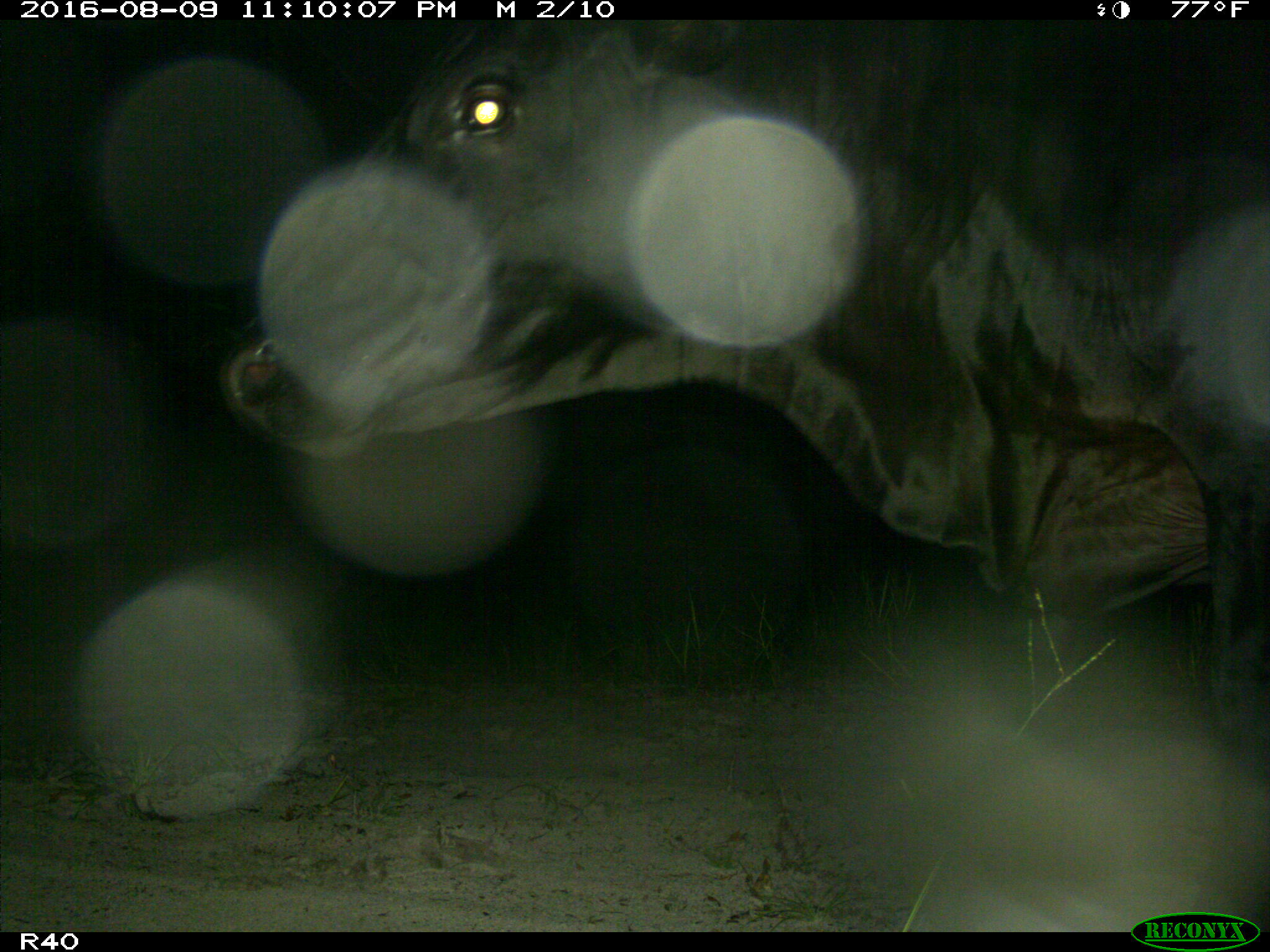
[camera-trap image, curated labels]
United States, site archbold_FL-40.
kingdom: Animalia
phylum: Chordata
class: Mammalia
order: Artiodactyla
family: Bovidae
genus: Bos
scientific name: Bos taurus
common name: domestic cow